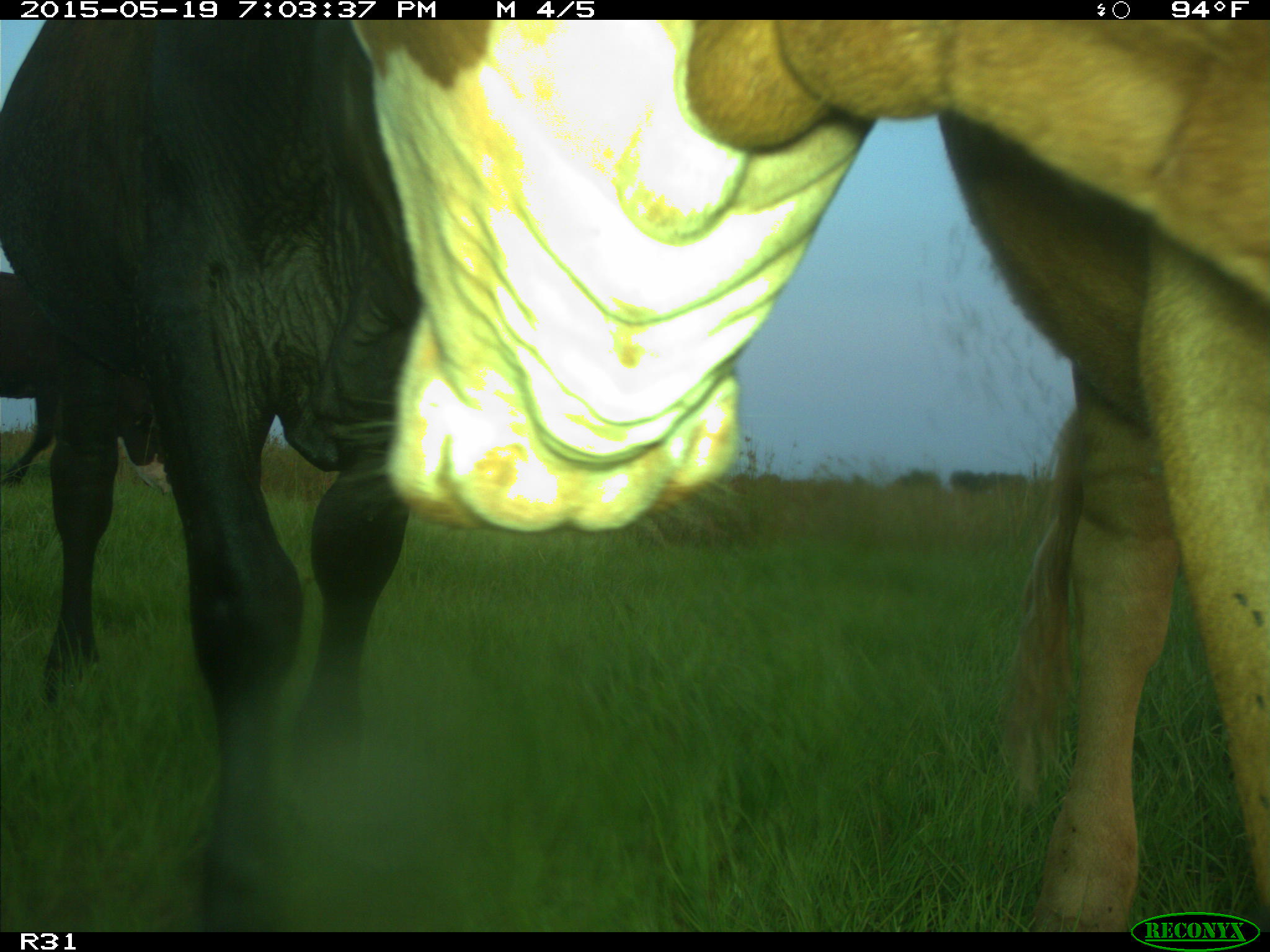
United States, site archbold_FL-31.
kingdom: Animalia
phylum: Chordata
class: Mammalia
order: Artiodactyla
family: Bovidae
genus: Bos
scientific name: Bos taurus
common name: domestic cow